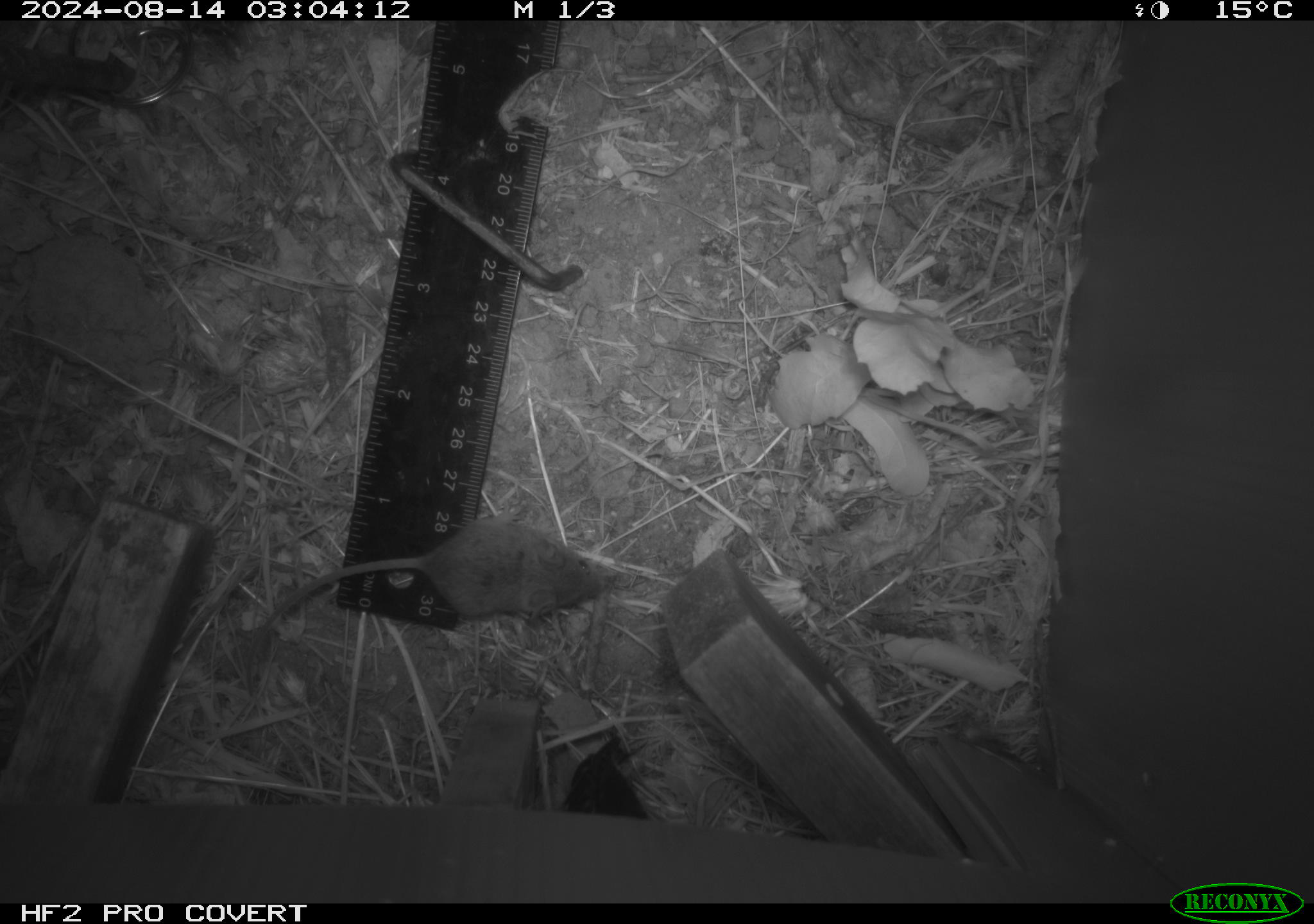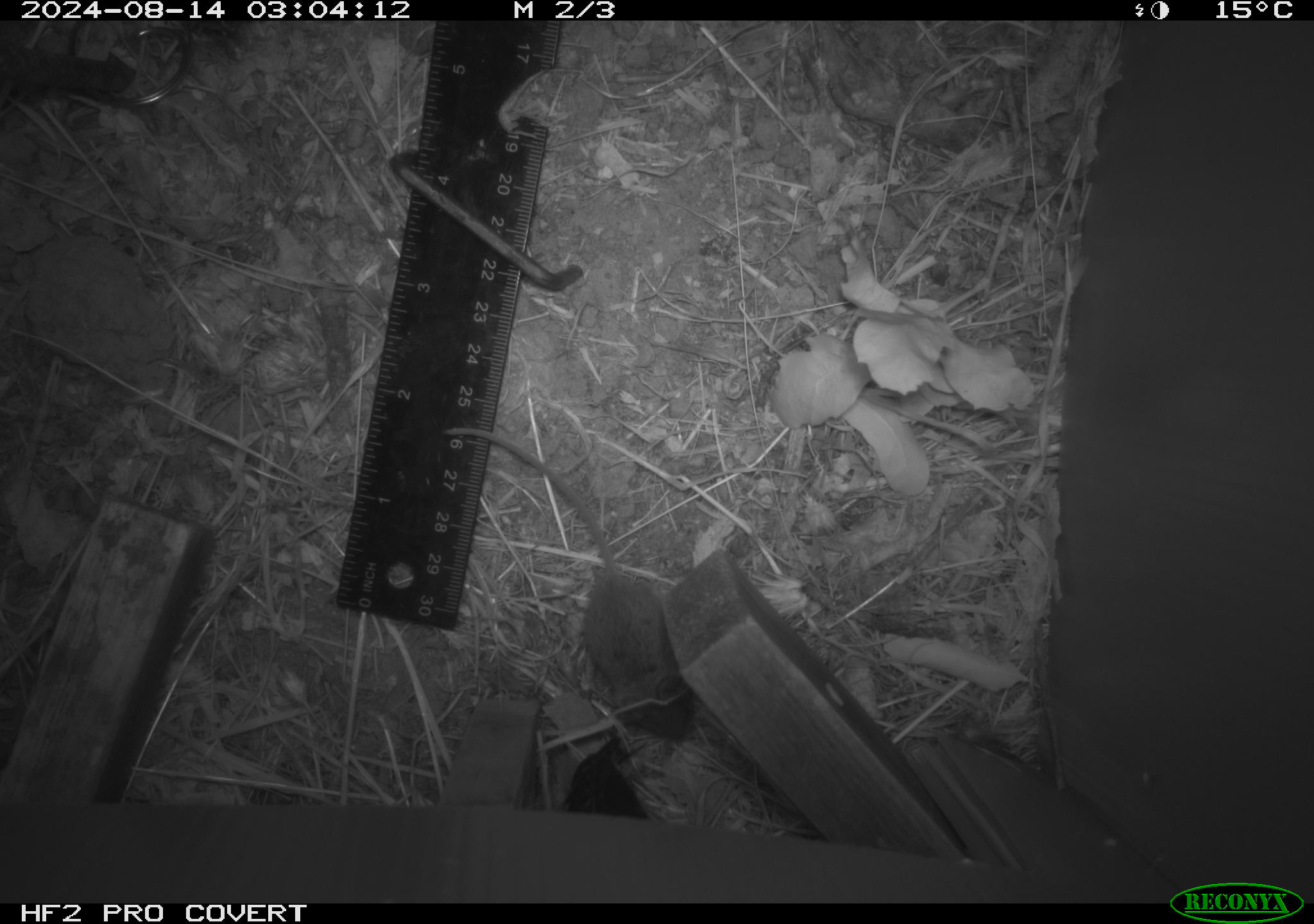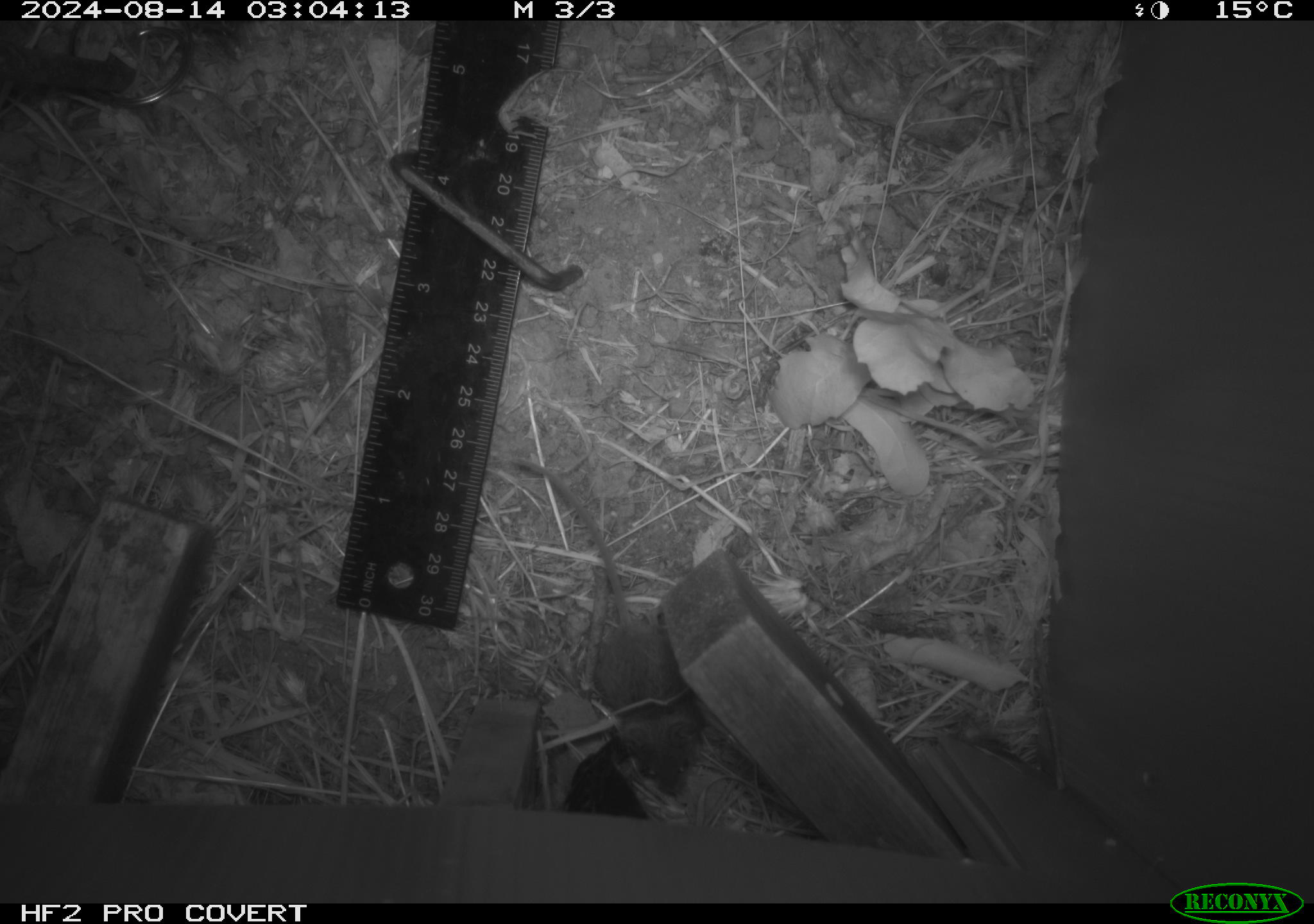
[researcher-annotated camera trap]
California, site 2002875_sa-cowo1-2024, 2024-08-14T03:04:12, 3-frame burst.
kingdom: Animalia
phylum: Chordata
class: Mammalia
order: Rodentia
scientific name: Rodentia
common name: mouse species